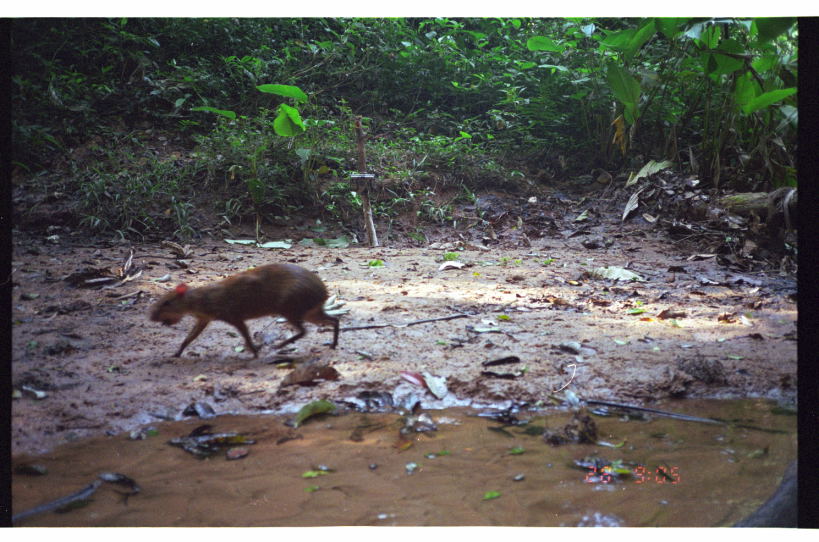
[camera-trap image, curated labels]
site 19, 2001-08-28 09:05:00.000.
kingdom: Animalia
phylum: Chordata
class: Mammalia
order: Rodentia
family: Dasyproctidae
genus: Dasyprocta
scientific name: Dasyprocta punctata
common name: central american agouti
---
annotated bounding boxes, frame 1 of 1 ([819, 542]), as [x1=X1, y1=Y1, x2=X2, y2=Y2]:
dasyprocta punctata: [x1=147, y1=261, x2=340, y2=358]